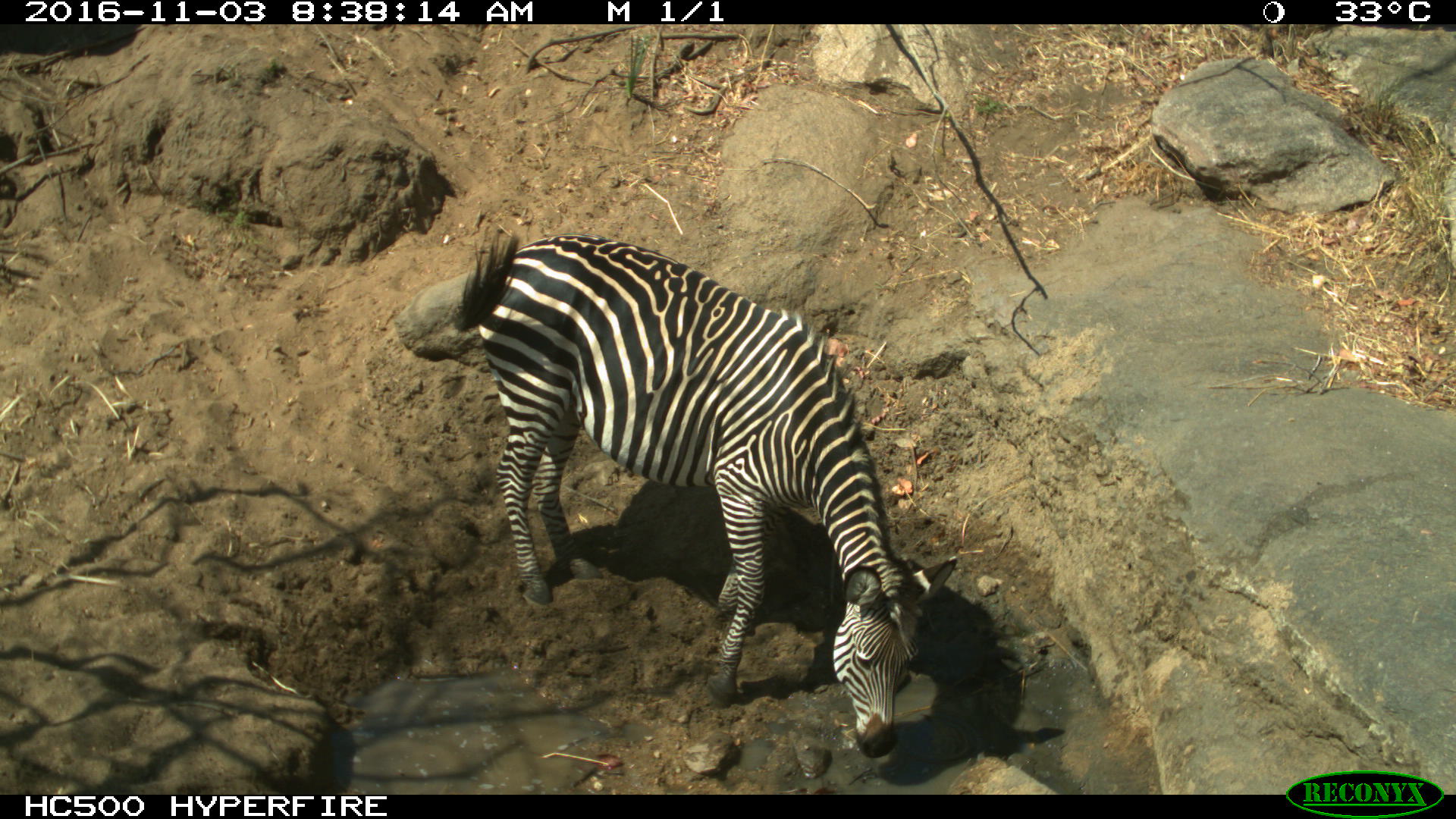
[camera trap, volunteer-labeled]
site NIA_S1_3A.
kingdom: Animalia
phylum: Chordata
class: Mammalia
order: Perissodactyla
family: Equidae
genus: Equus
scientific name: Equus quagga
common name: plains zebra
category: zebraplains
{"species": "zebraplains (plains zebra) (Equus quagga)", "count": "1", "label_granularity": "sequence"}